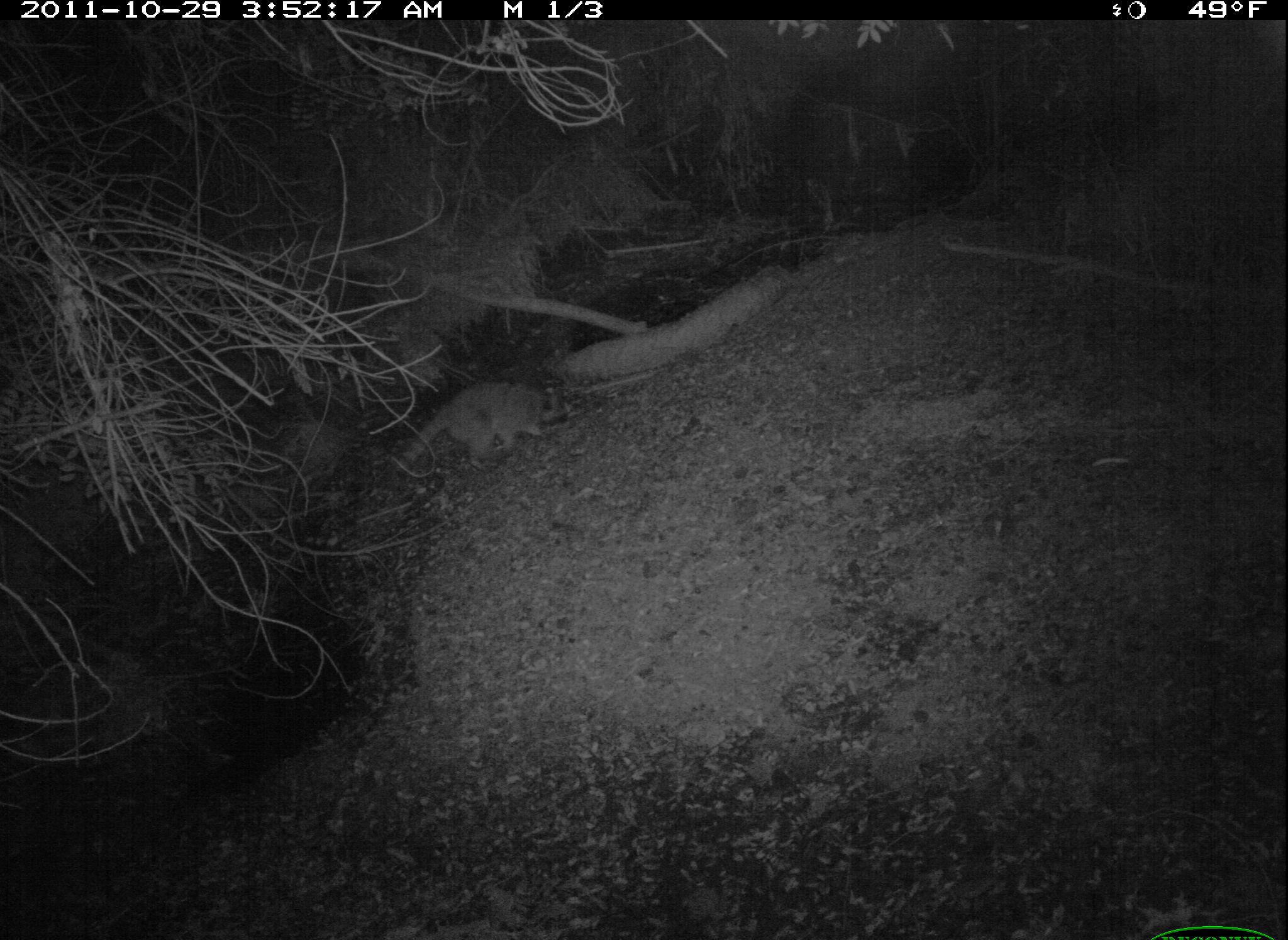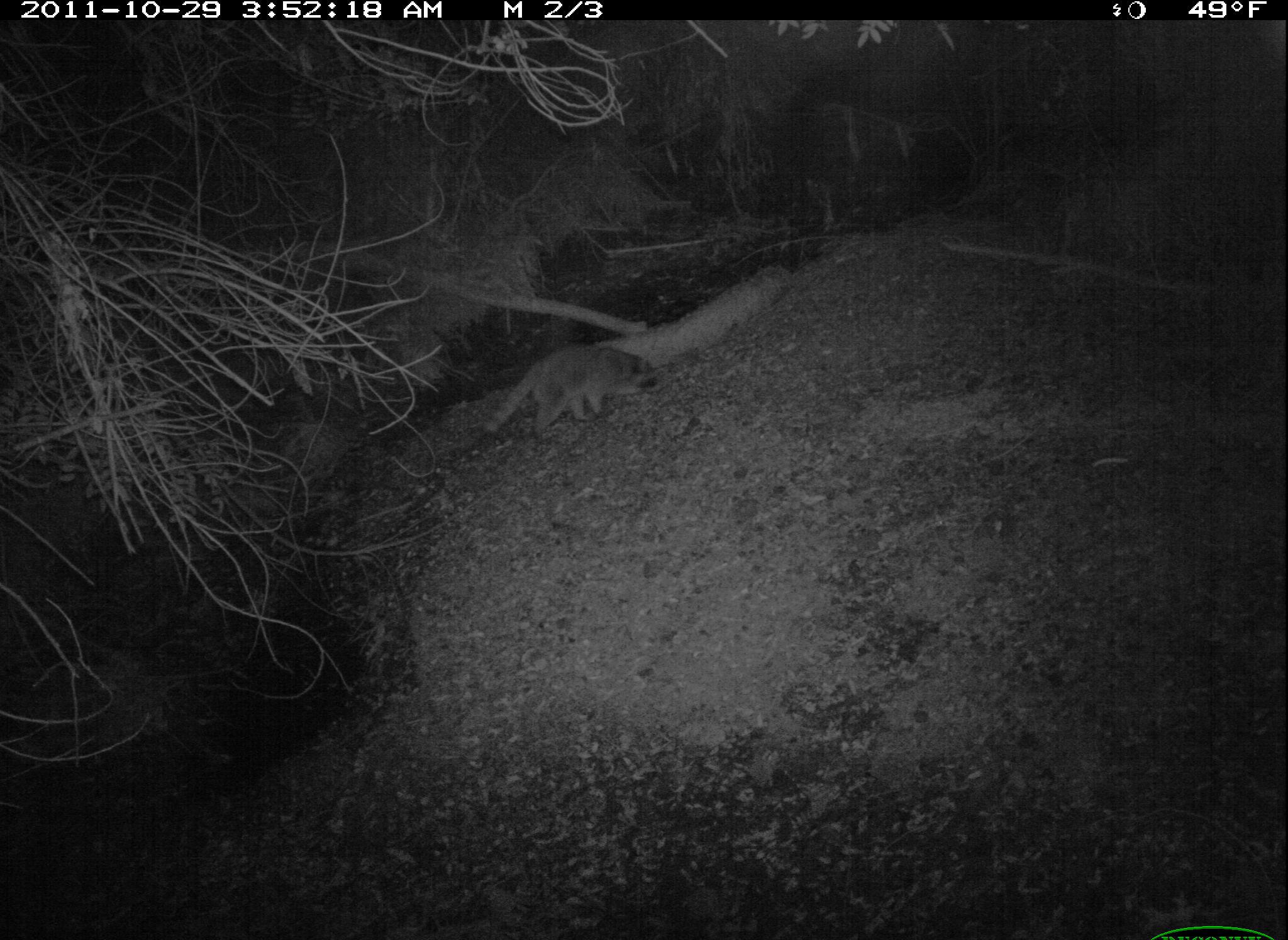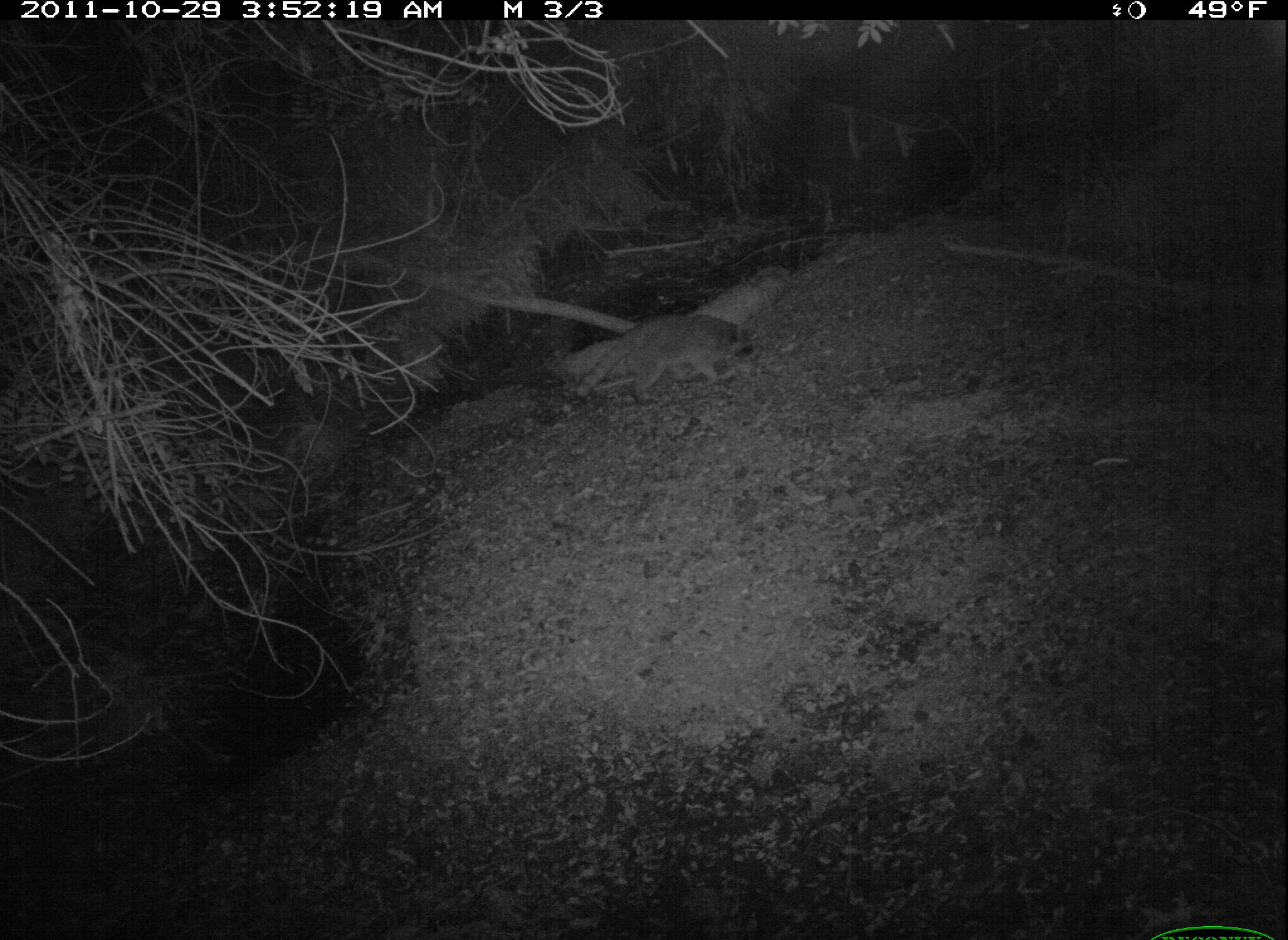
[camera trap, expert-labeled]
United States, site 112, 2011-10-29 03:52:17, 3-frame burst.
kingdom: Animalia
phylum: Chordata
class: Mammalia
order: Carnivora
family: Procyonidae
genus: Procyon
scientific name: Procyon lotor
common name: raccoon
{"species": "raccoon (Procyon lotor)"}